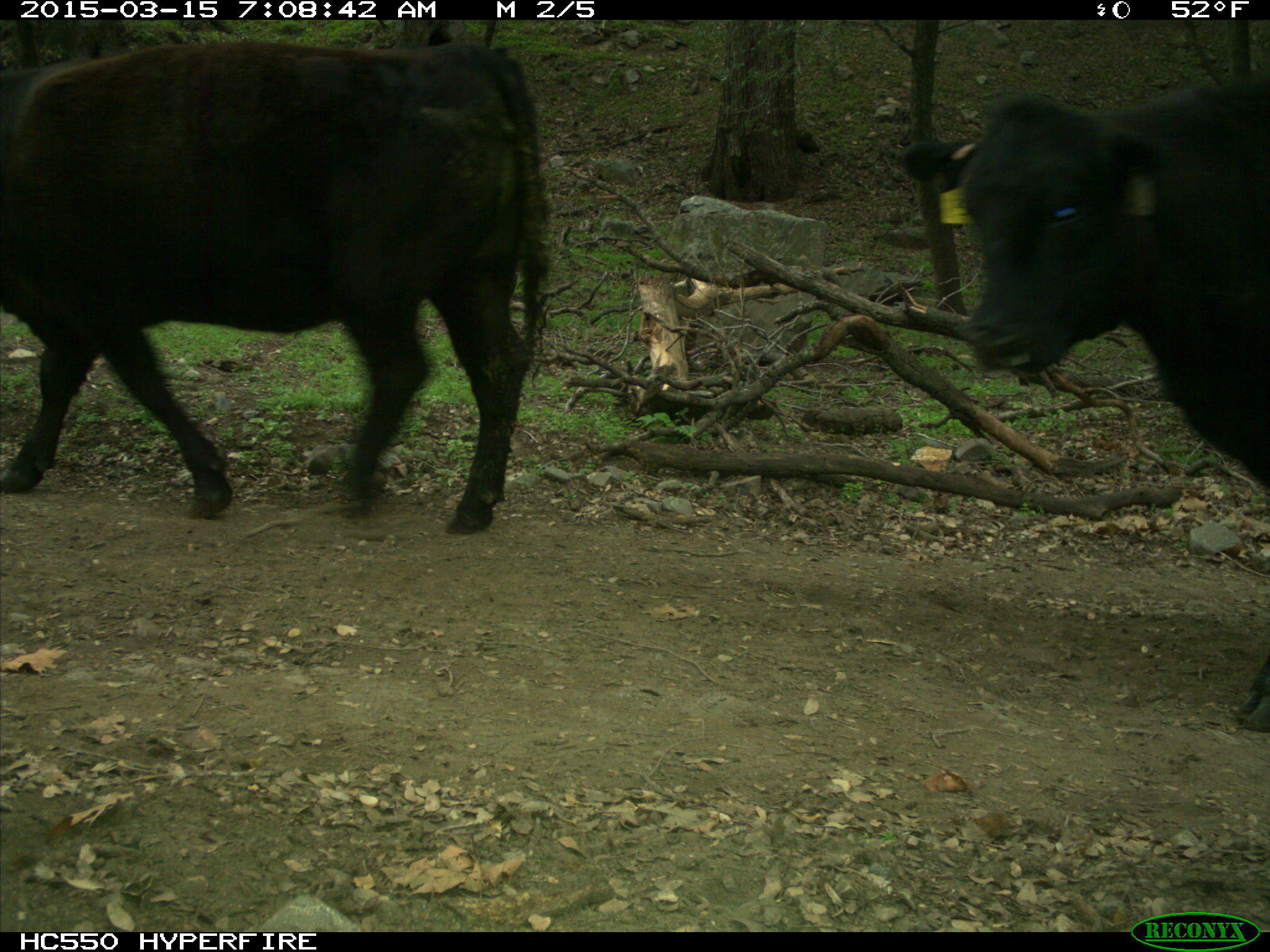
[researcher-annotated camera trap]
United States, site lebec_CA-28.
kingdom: Animalia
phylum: Chordata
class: Mammalia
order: Artiodactyla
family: Bovidae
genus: Bos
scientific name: Bos taurus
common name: domestic cow